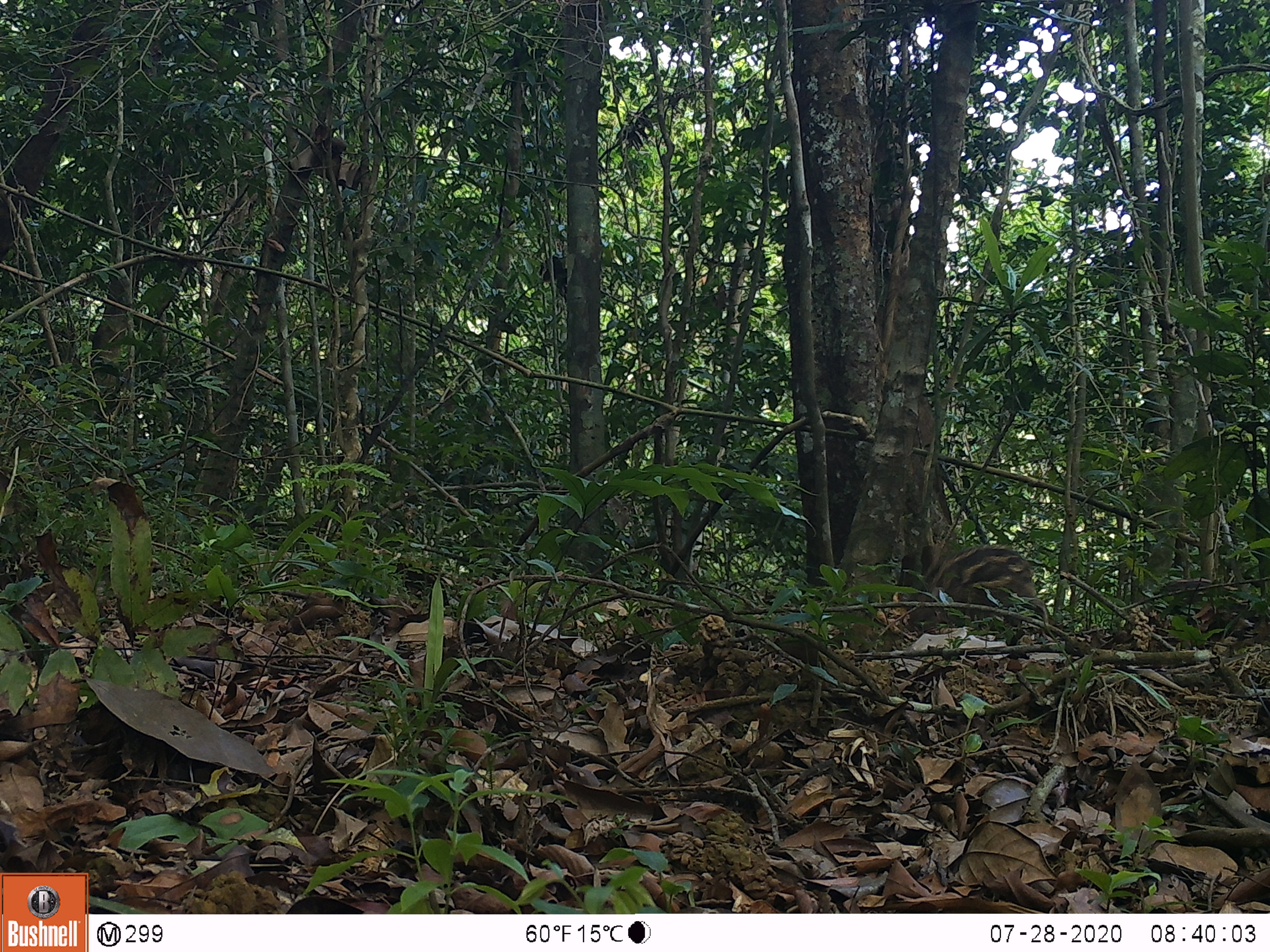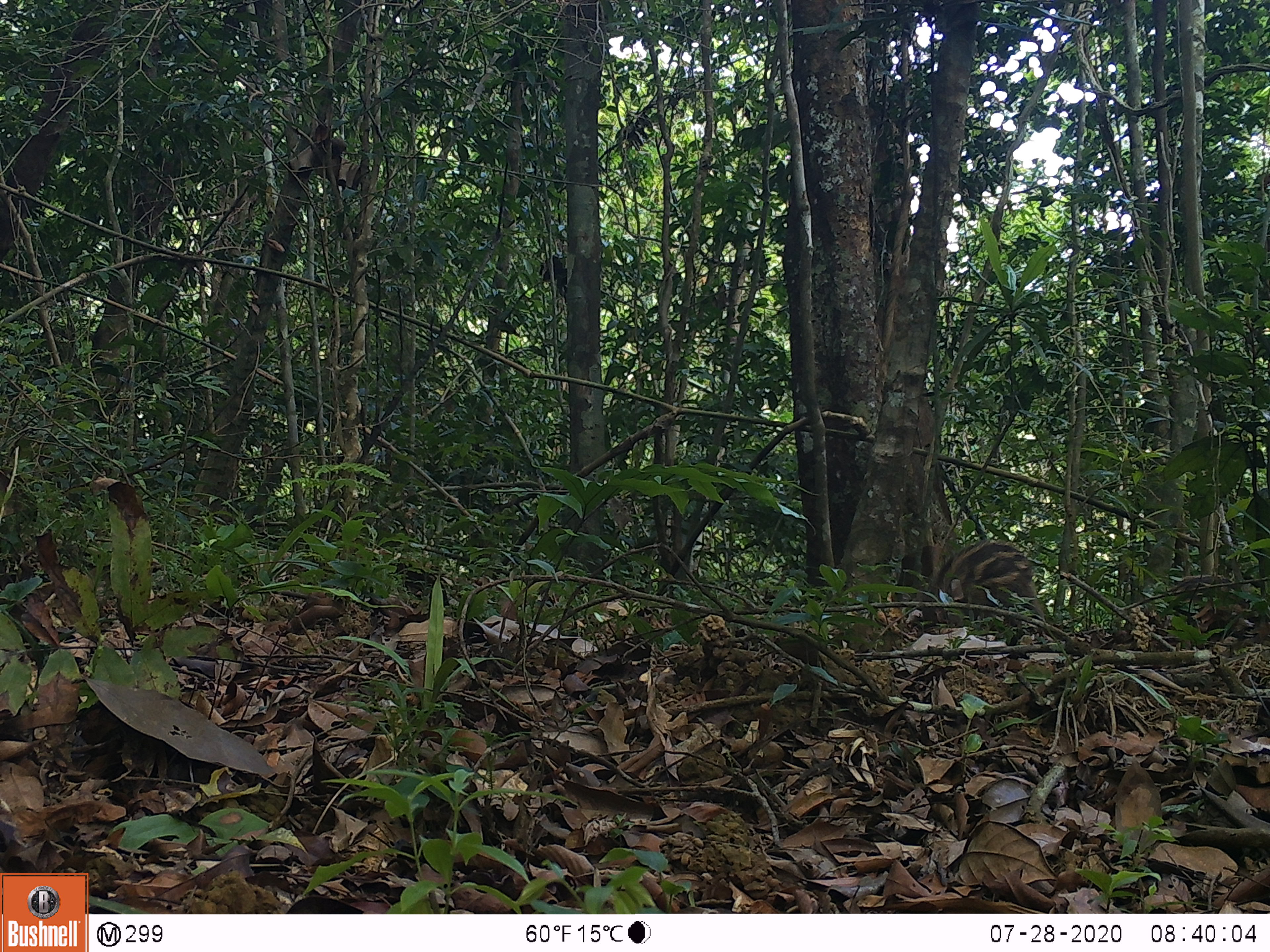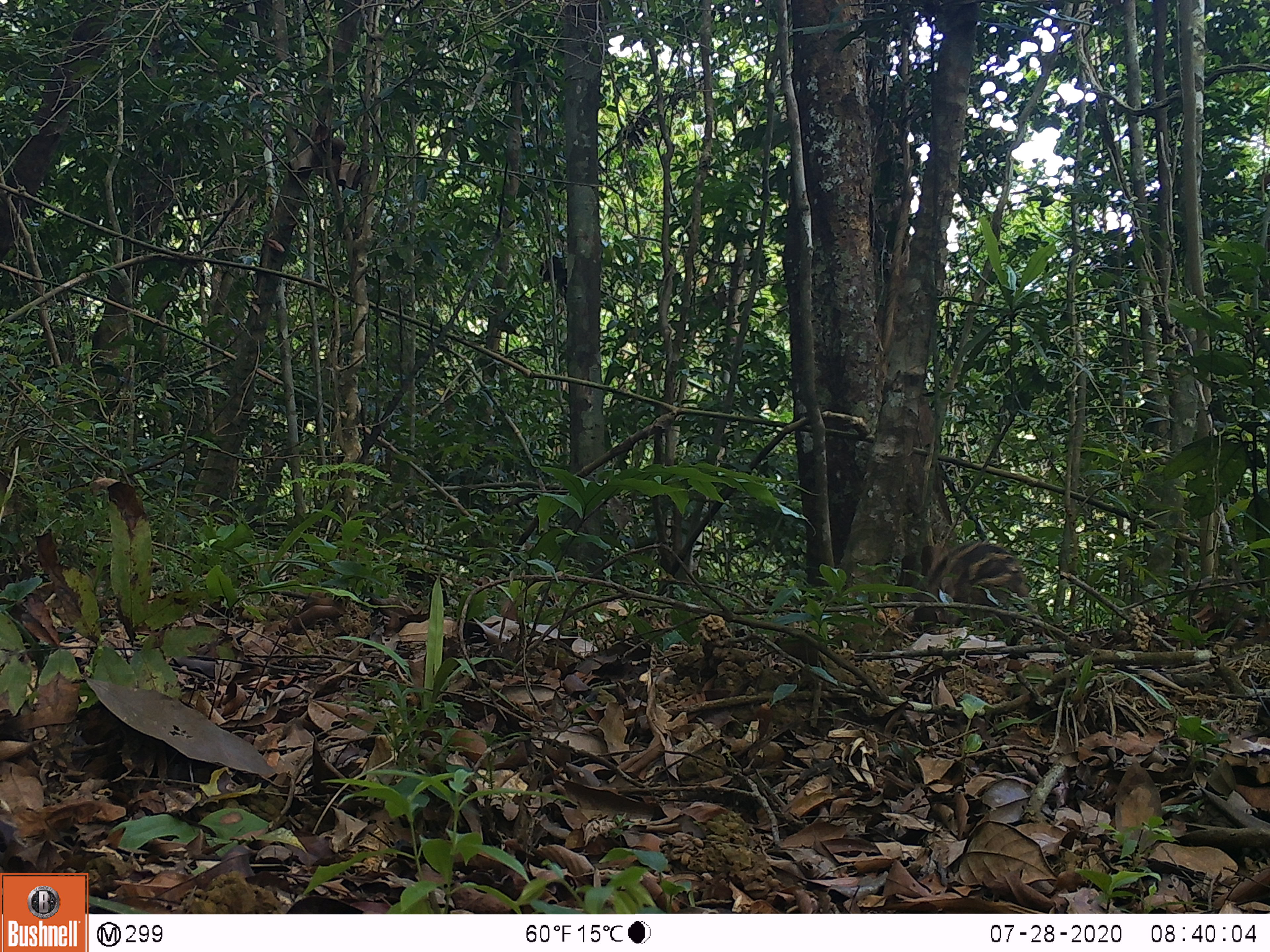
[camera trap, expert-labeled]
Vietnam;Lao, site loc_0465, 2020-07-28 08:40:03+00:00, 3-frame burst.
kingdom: Animalia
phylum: Chordata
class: Mammalia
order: Artiodactyla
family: Suidae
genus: Sus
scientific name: Sus scrofa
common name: eurasian wild pig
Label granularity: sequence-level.